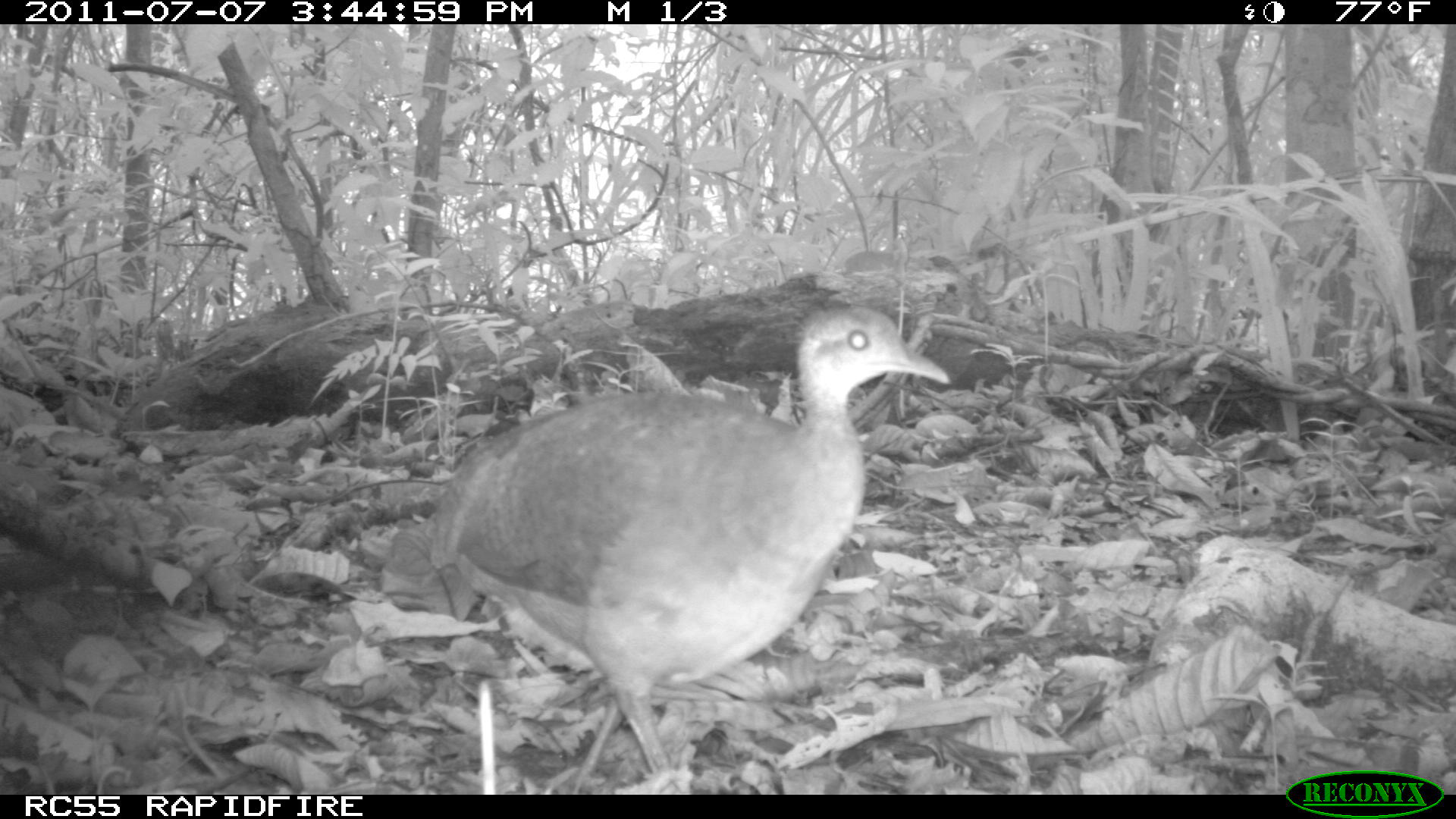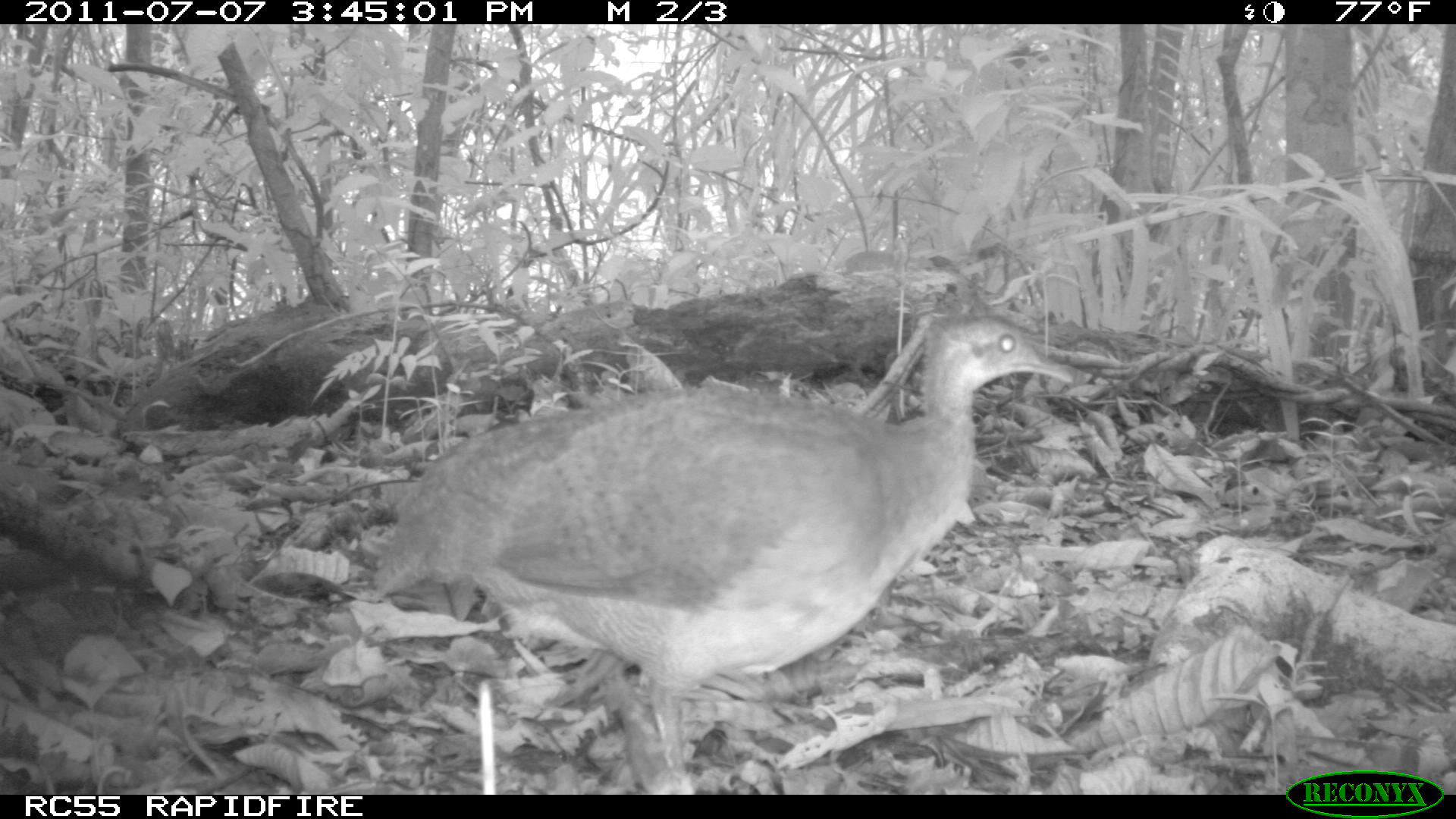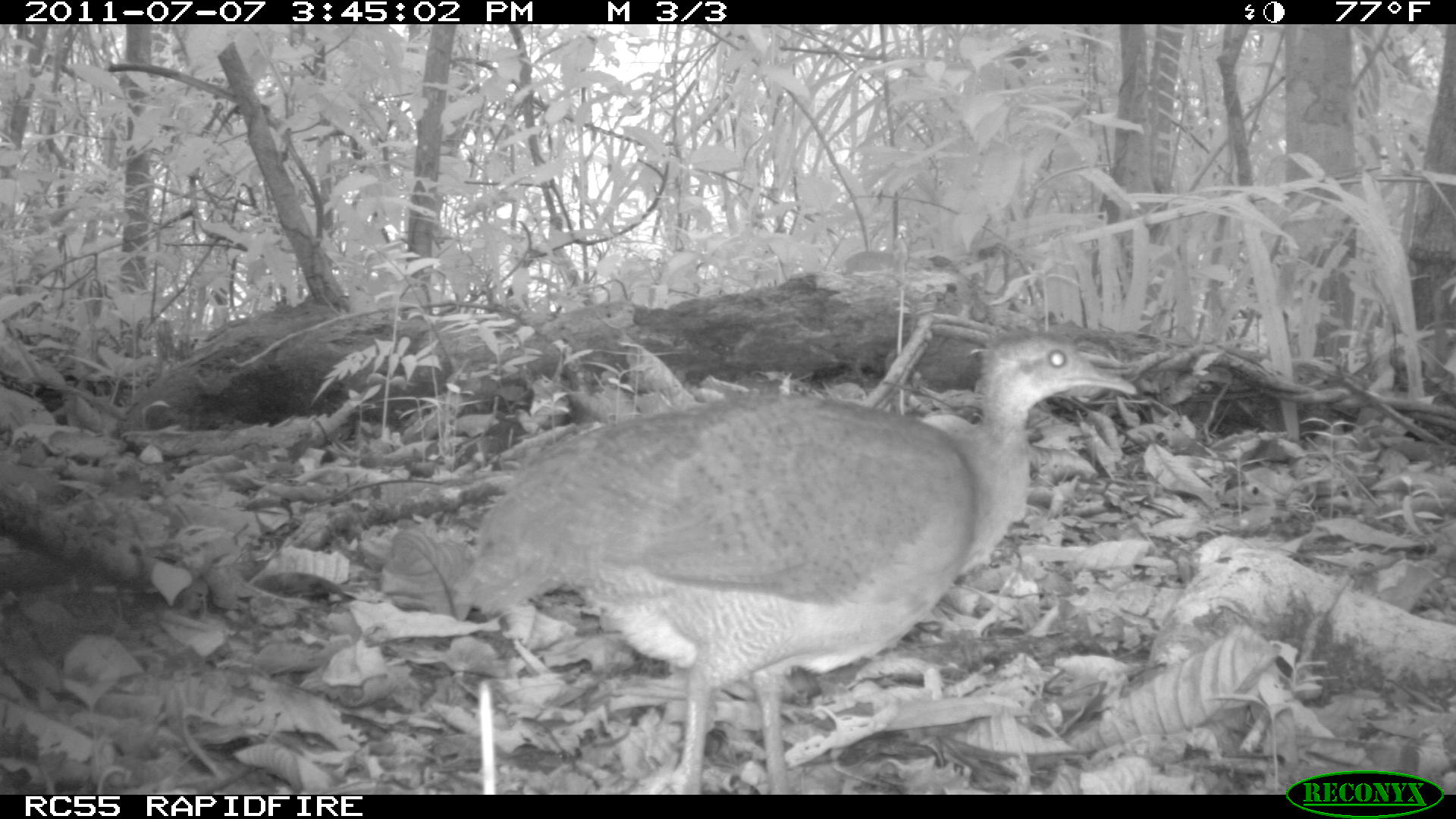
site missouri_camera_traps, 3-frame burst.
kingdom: Animalia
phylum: Chordata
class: Aves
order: Tinamiformes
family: Tinamidae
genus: Tinamus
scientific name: Tinamus major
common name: great tinamou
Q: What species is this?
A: Great tinamou (Tinamus major).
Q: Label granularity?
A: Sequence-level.